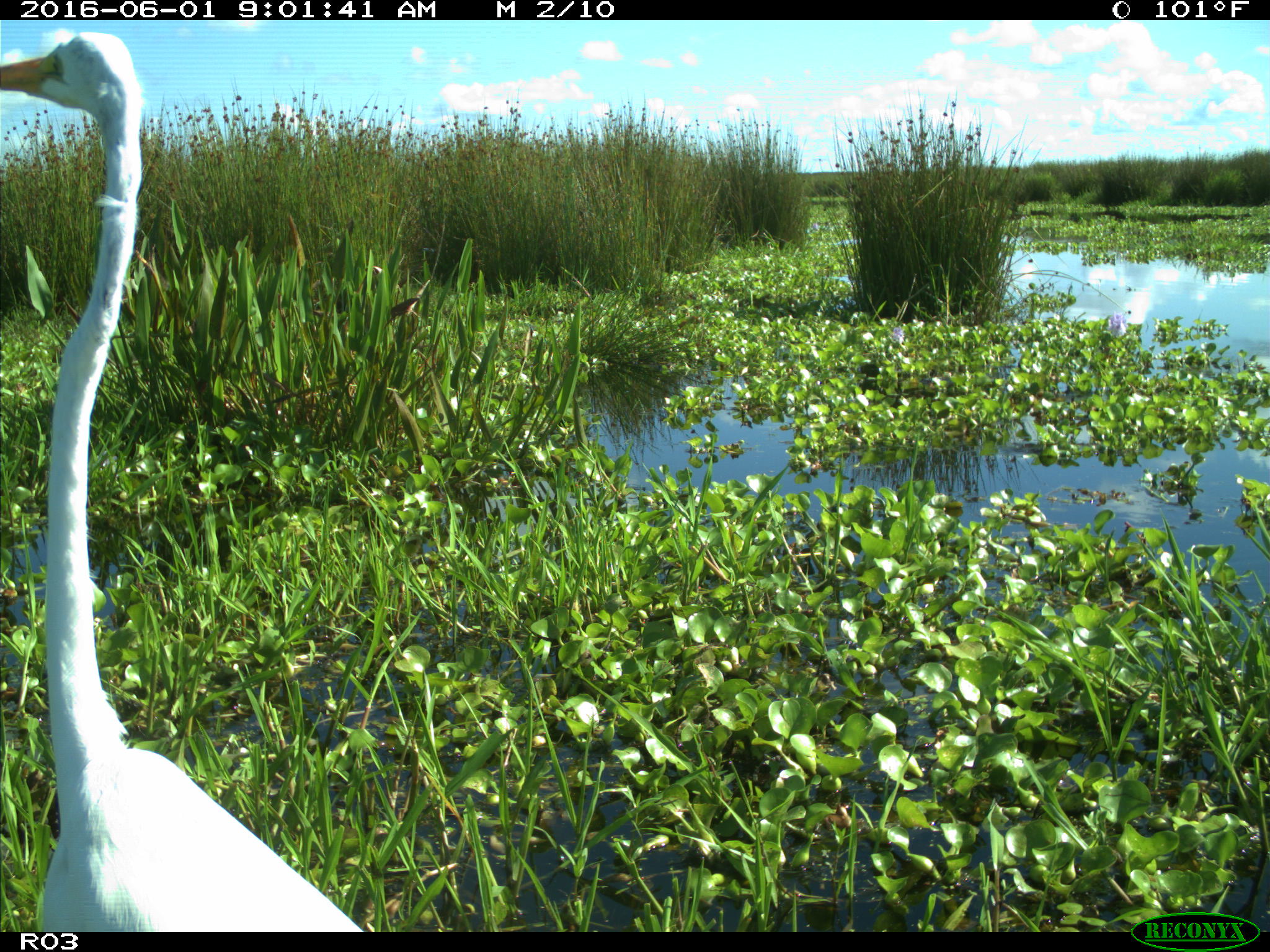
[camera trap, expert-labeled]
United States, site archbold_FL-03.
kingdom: Animalia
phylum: Chordata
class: Aves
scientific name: Aves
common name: birds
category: unidentified bird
Unidentified bird (birds) (Aves).